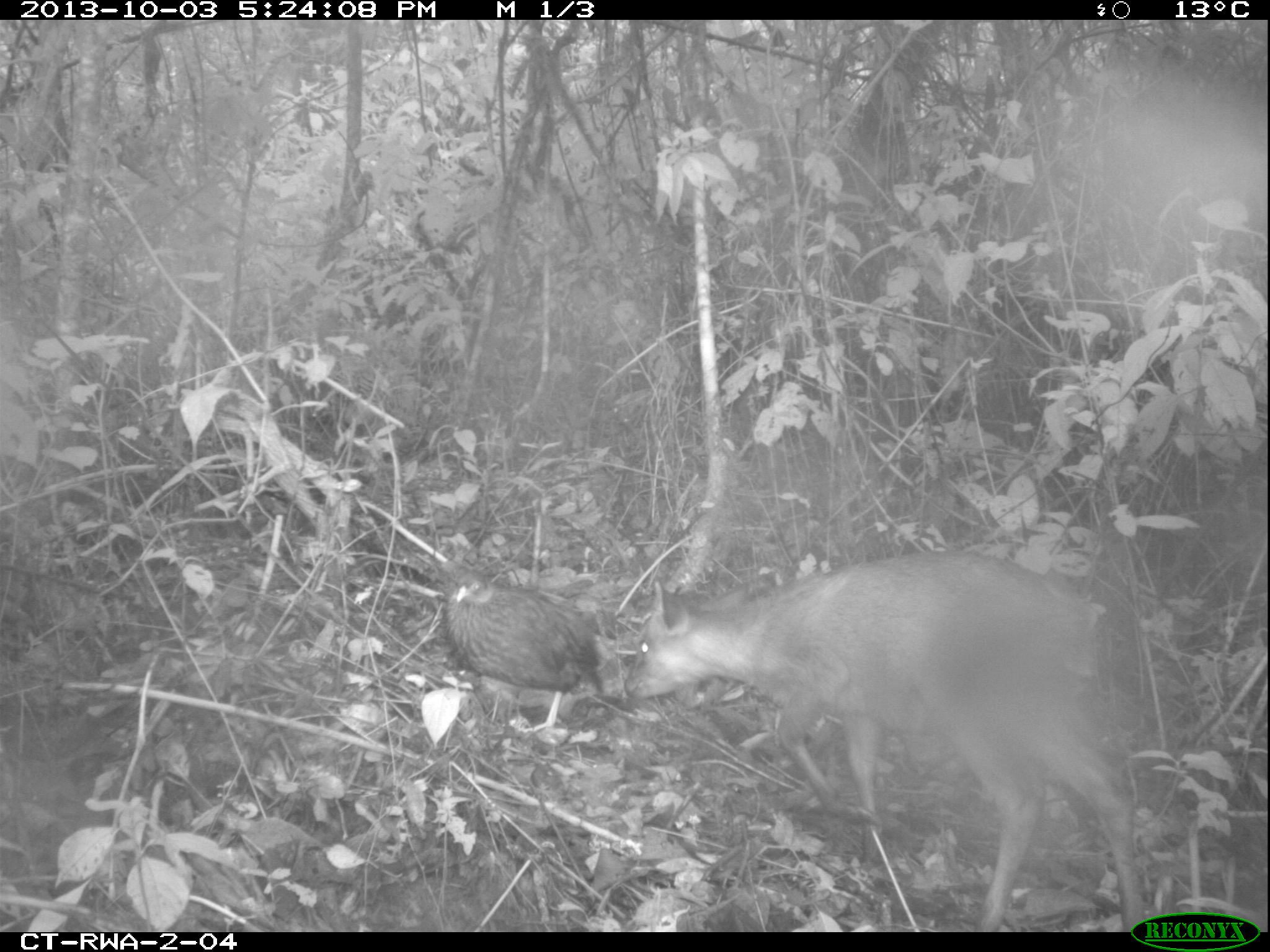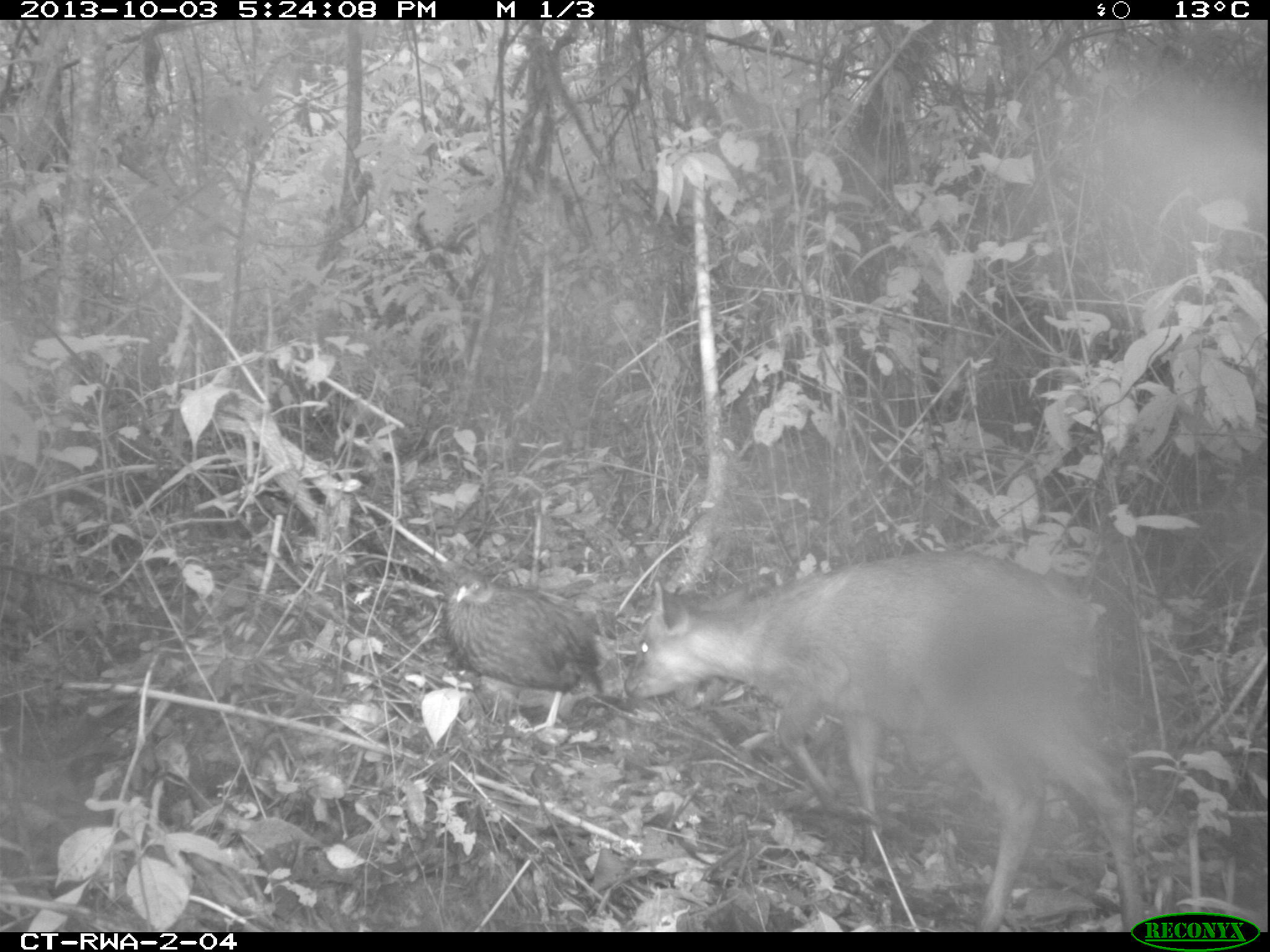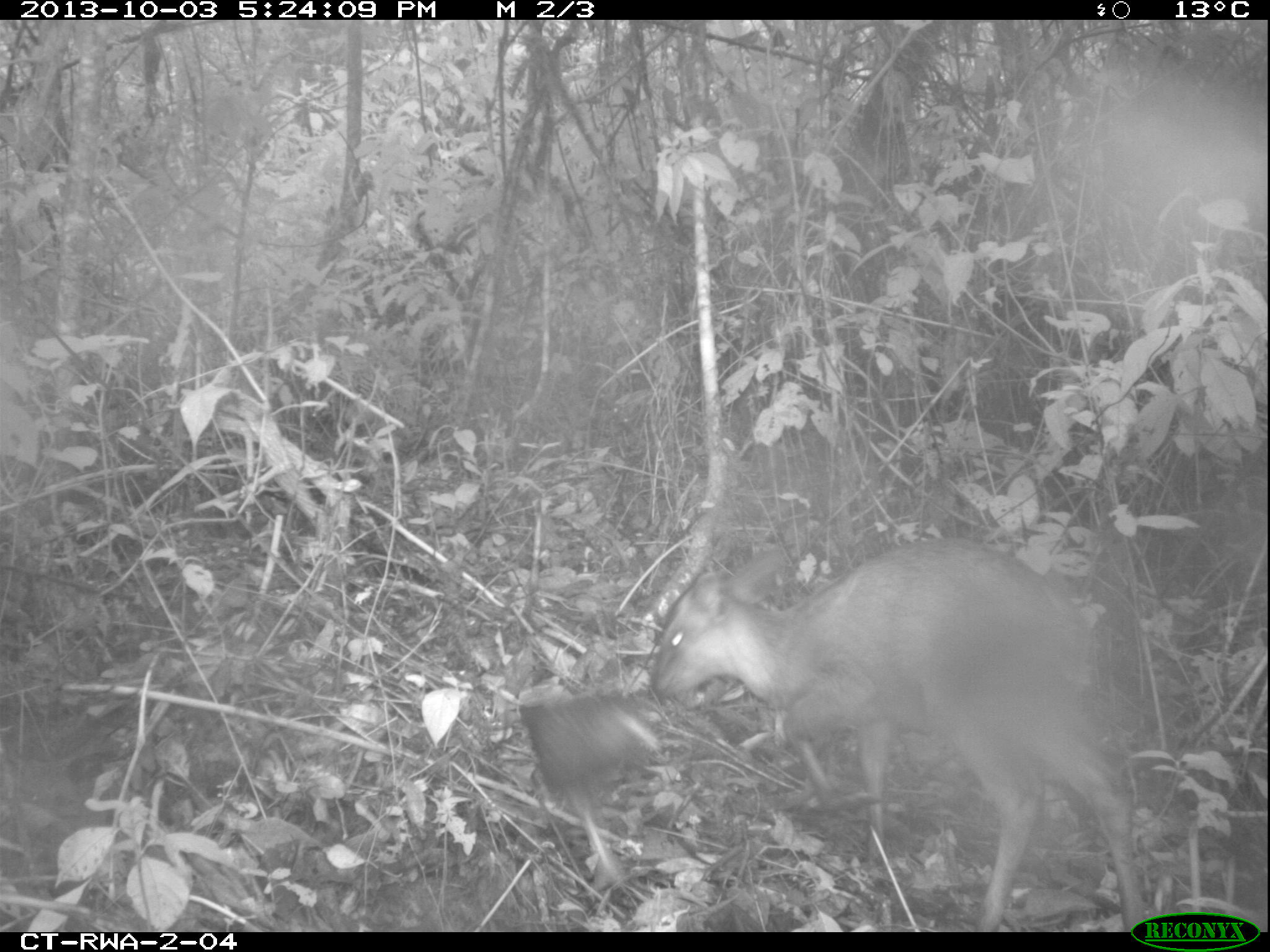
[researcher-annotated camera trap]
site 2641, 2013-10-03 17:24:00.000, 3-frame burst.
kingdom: Animalia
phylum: Chordata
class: Aves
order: Galliformes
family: Phasianidae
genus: Pternistis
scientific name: Pternistis nobilis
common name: handsome francolin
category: francolinus nobilis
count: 1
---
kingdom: Animalia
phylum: Chordata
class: Mammalia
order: Artiodactyla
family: Bovidae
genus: Cephalophus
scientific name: Cephalophus nigrifrons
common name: black-fronted duiker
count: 1